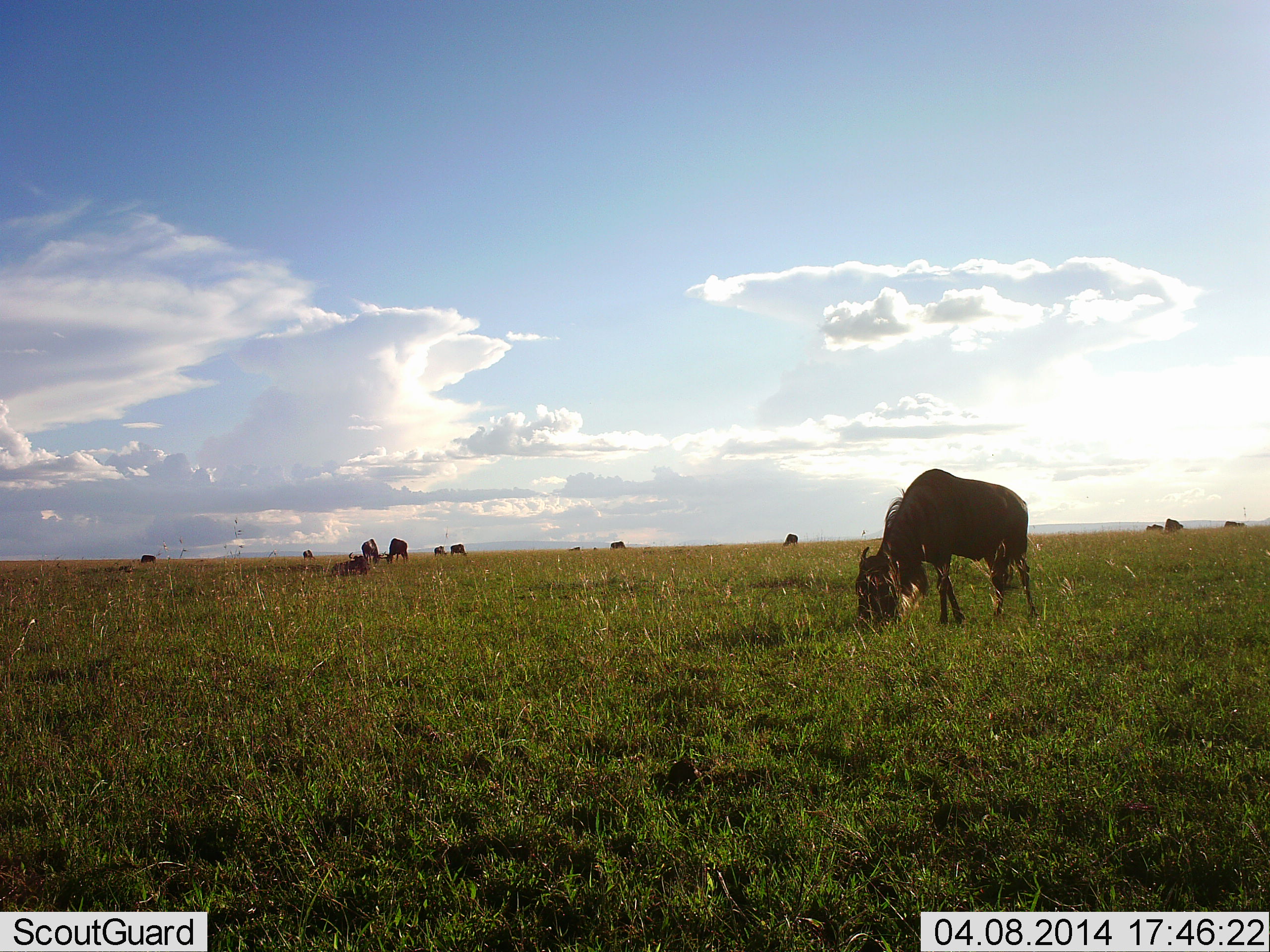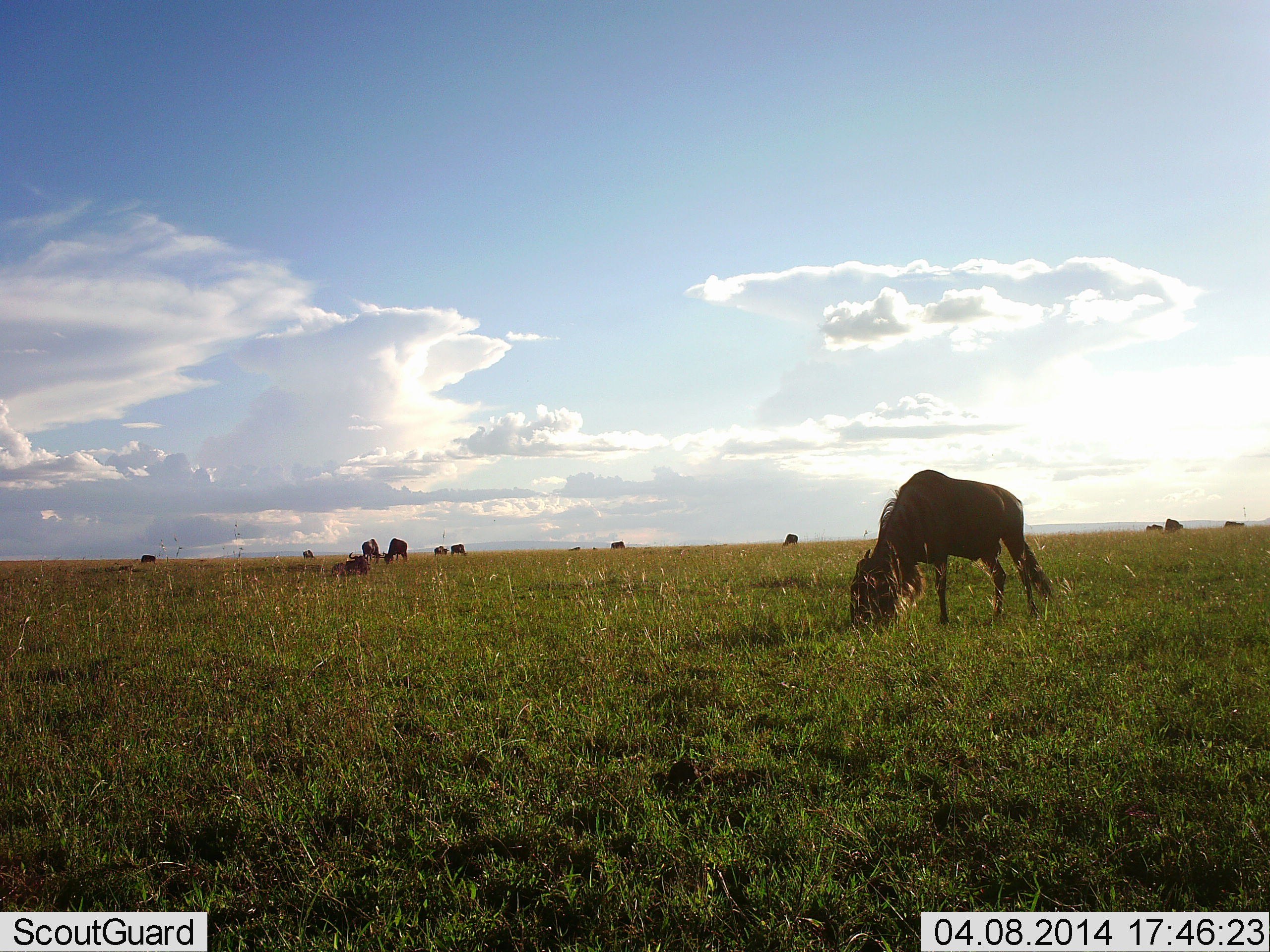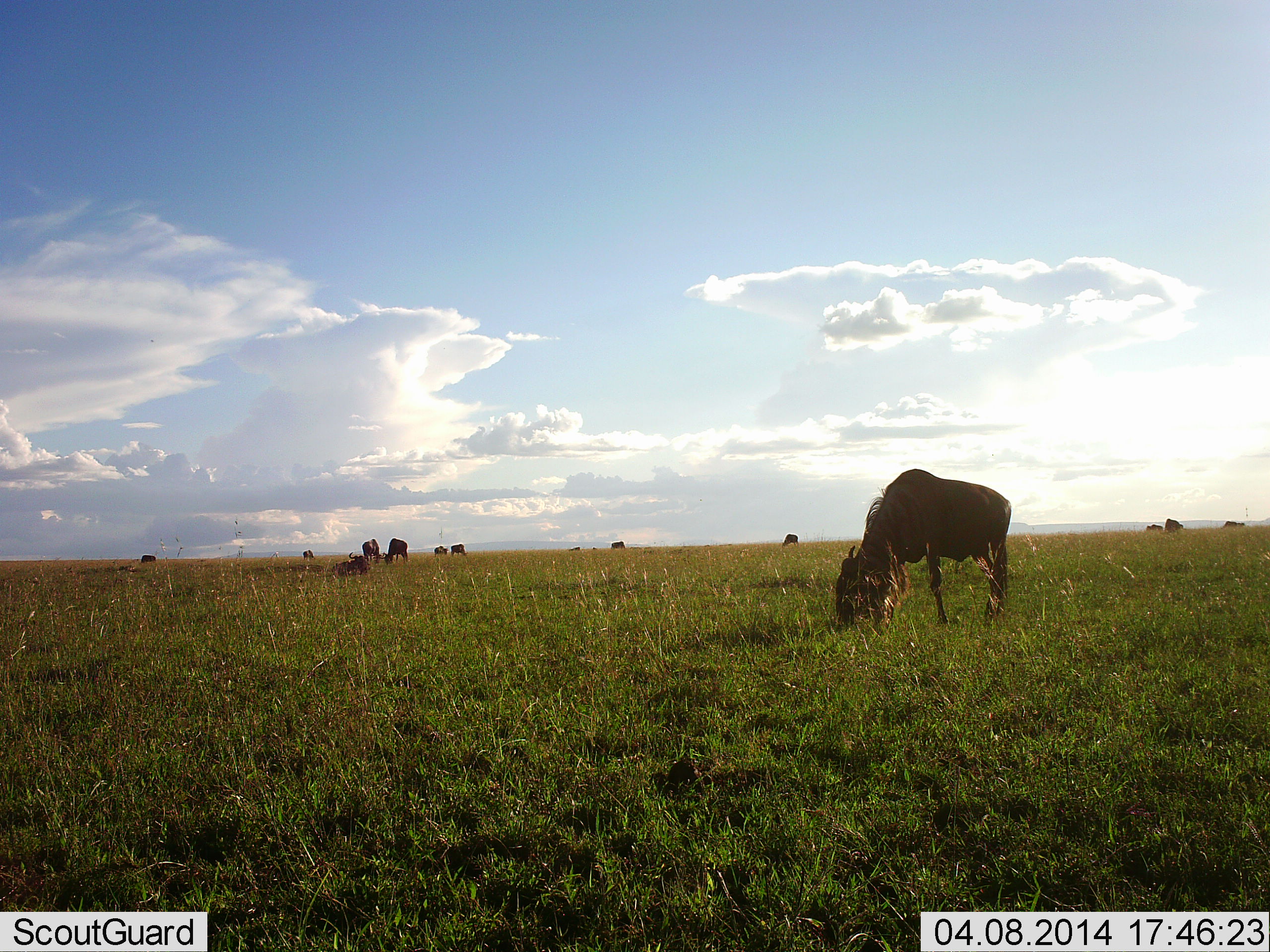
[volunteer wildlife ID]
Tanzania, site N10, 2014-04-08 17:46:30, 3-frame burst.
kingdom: Animalia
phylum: Chordata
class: Mammalia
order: Artiodactyla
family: Bovidae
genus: Connochaetes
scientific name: Connochaetes taurinus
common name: blue wildebeest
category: wildebeest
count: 11-50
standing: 40%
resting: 30%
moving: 0%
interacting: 0%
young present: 0%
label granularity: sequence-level